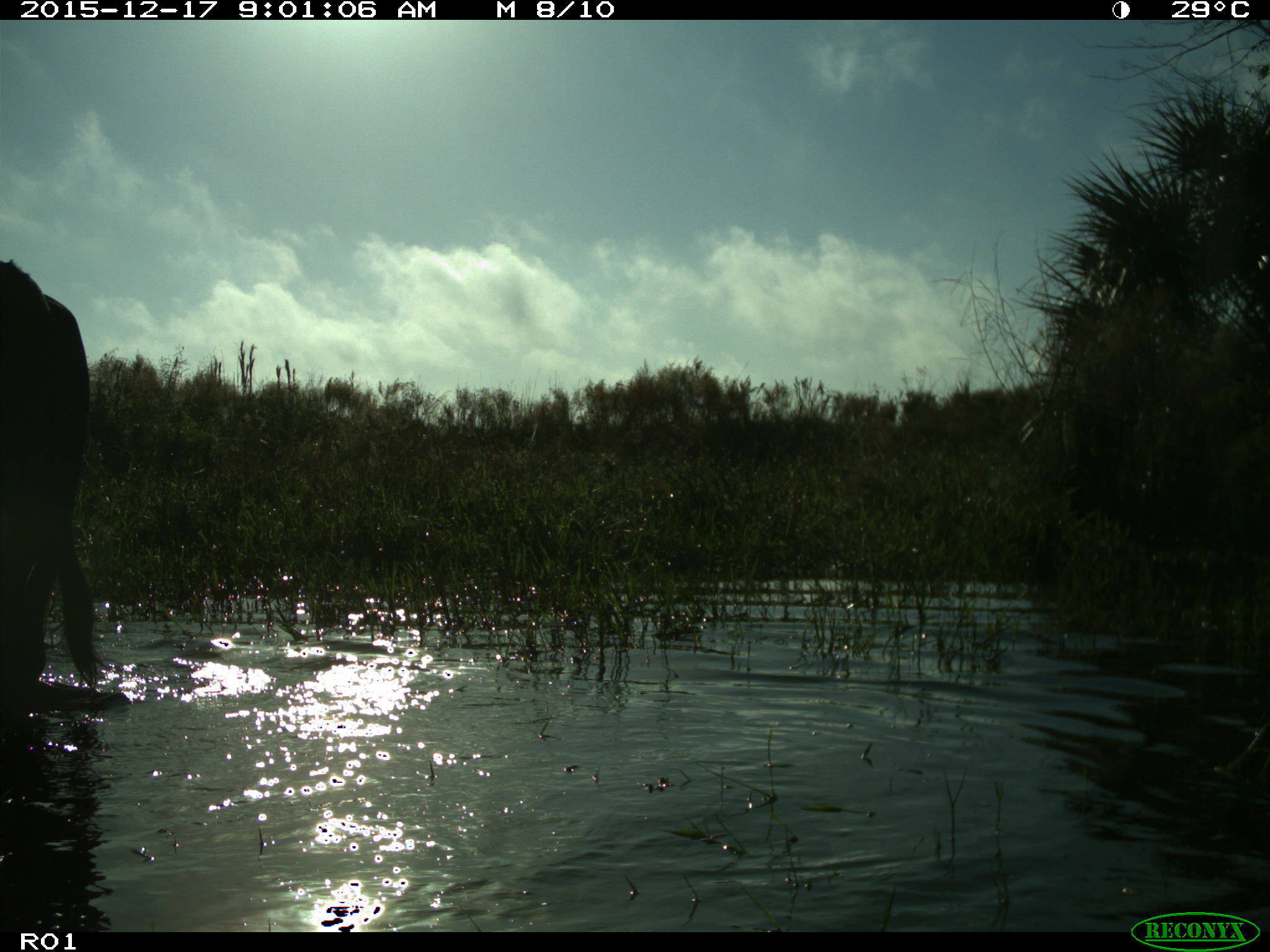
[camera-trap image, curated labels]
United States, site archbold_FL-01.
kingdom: Animalia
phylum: Chordata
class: Mammalia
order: Artiodactyla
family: Bovidae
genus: Bos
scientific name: Bos taurus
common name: domestic cow